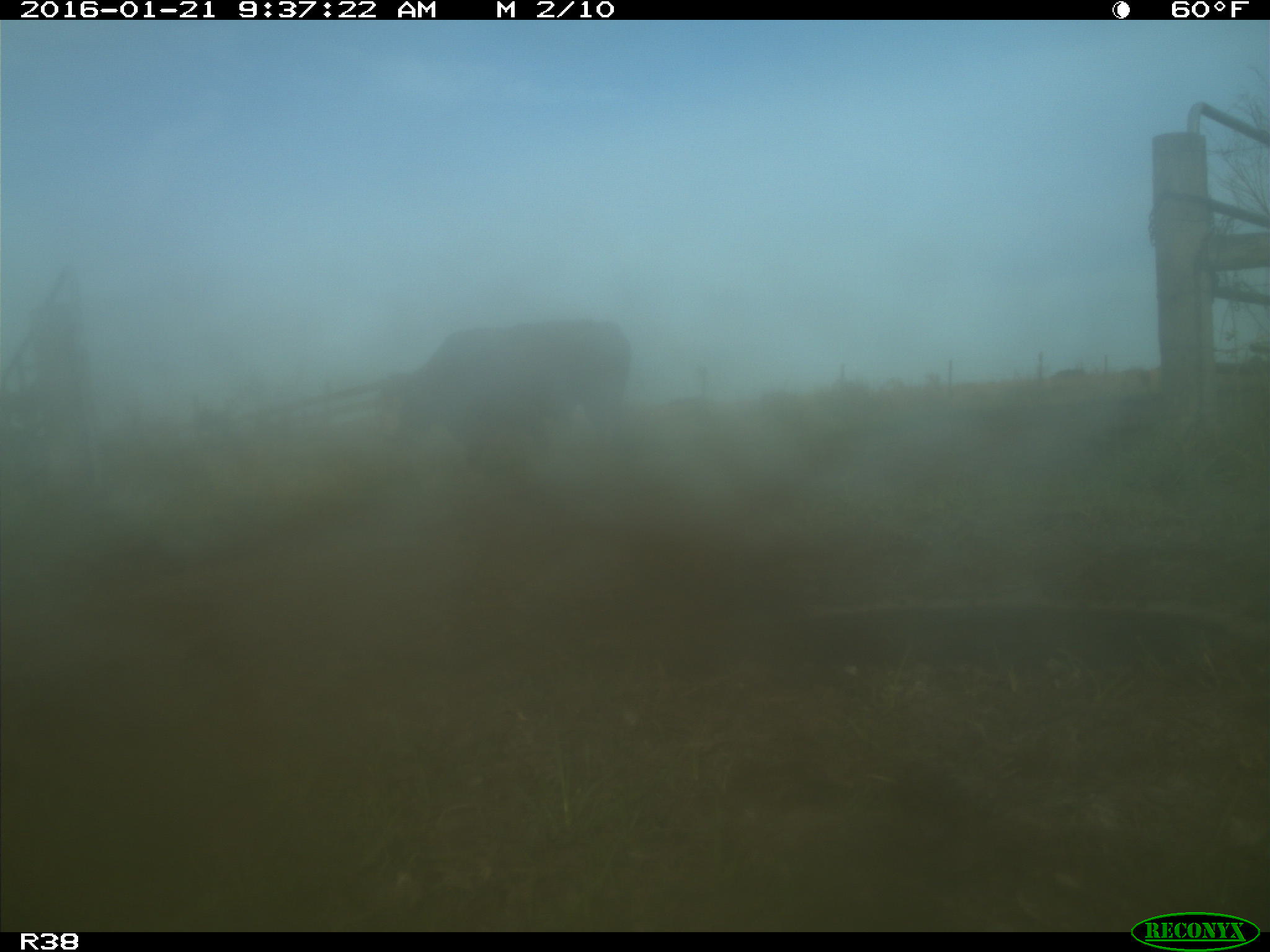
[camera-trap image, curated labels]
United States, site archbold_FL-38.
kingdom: Animalia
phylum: Chordata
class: Mammalia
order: Artiodactyla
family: Bovidae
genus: Bos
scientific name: Bos taurus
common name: domestic cow